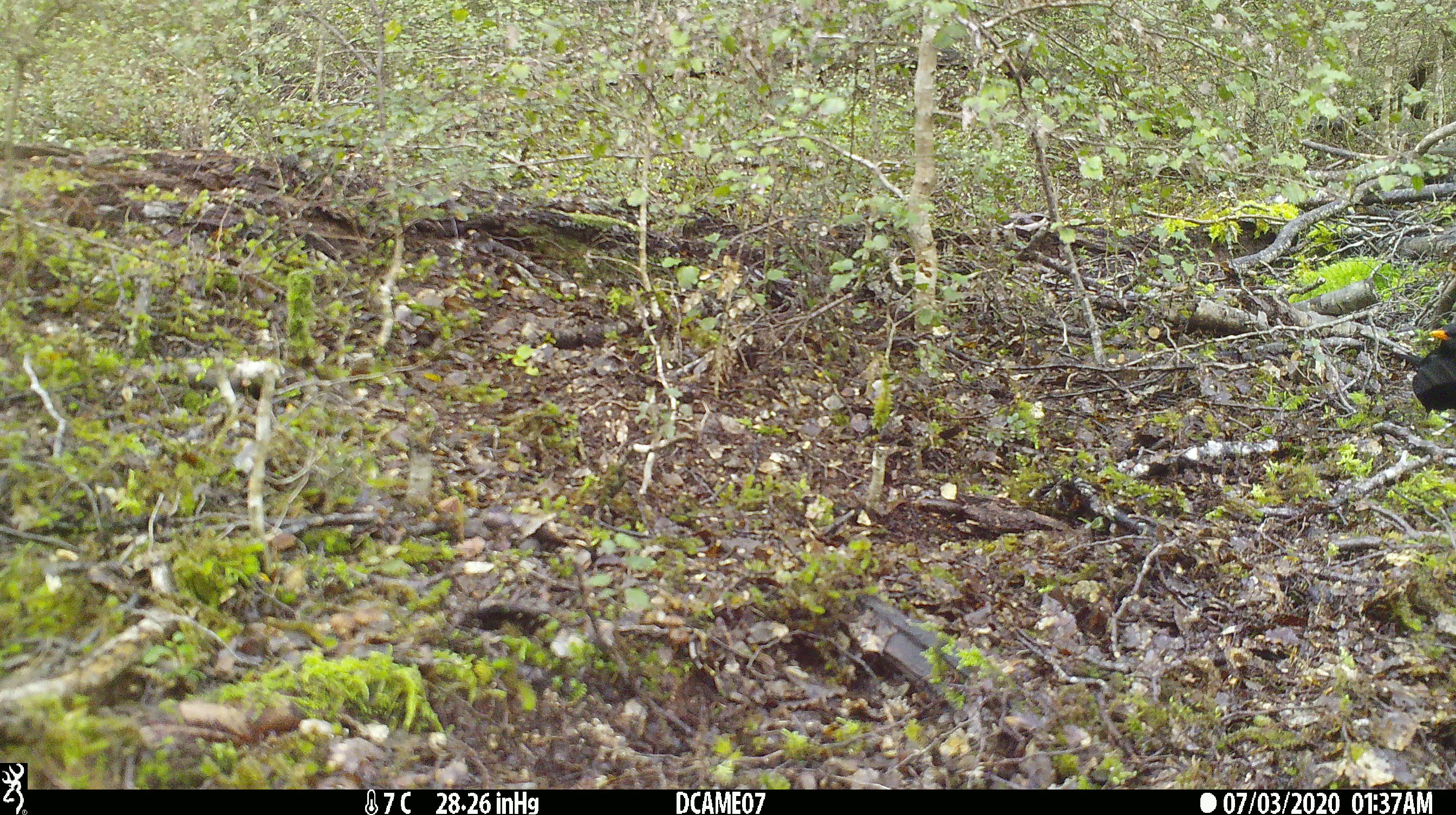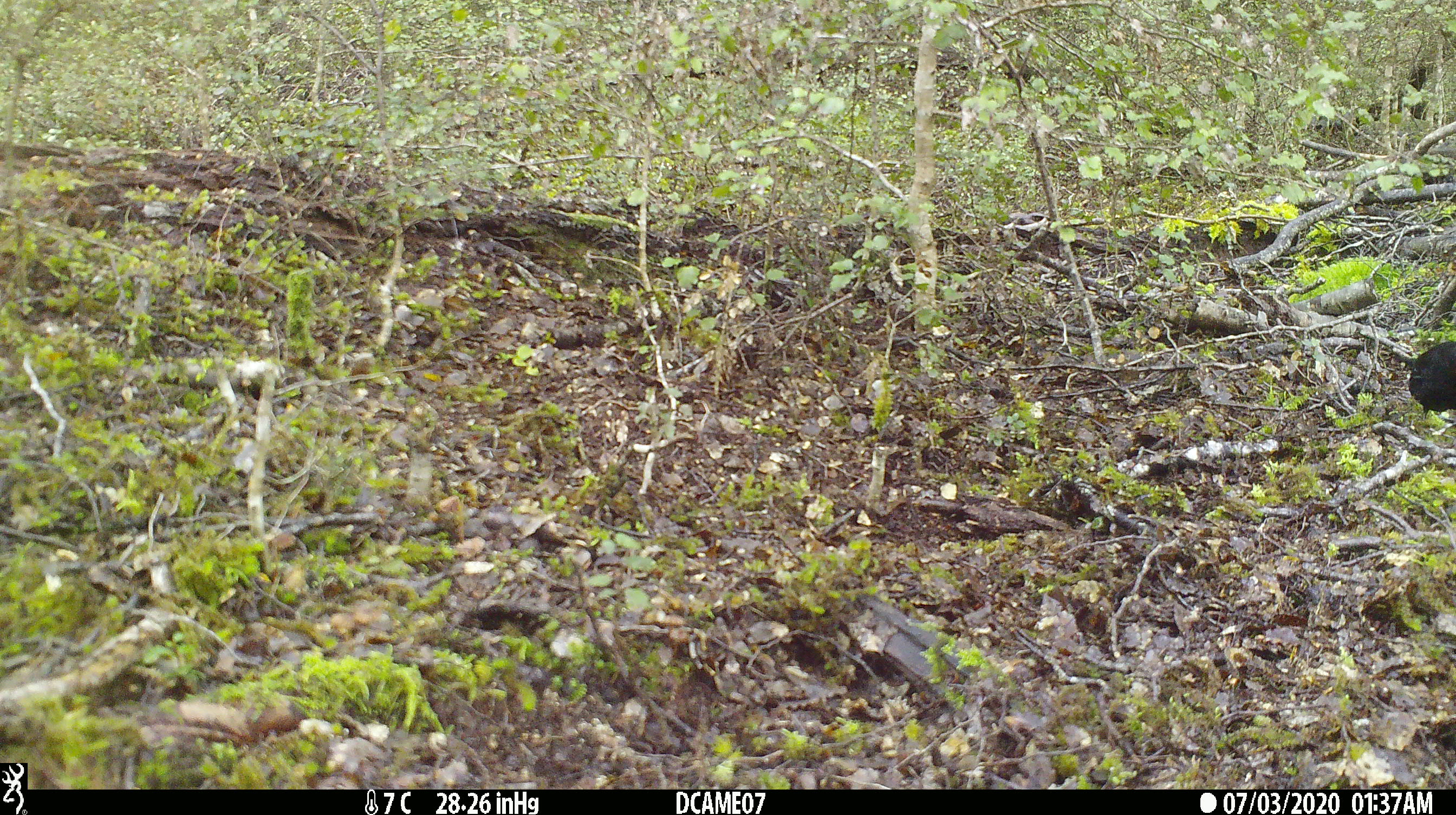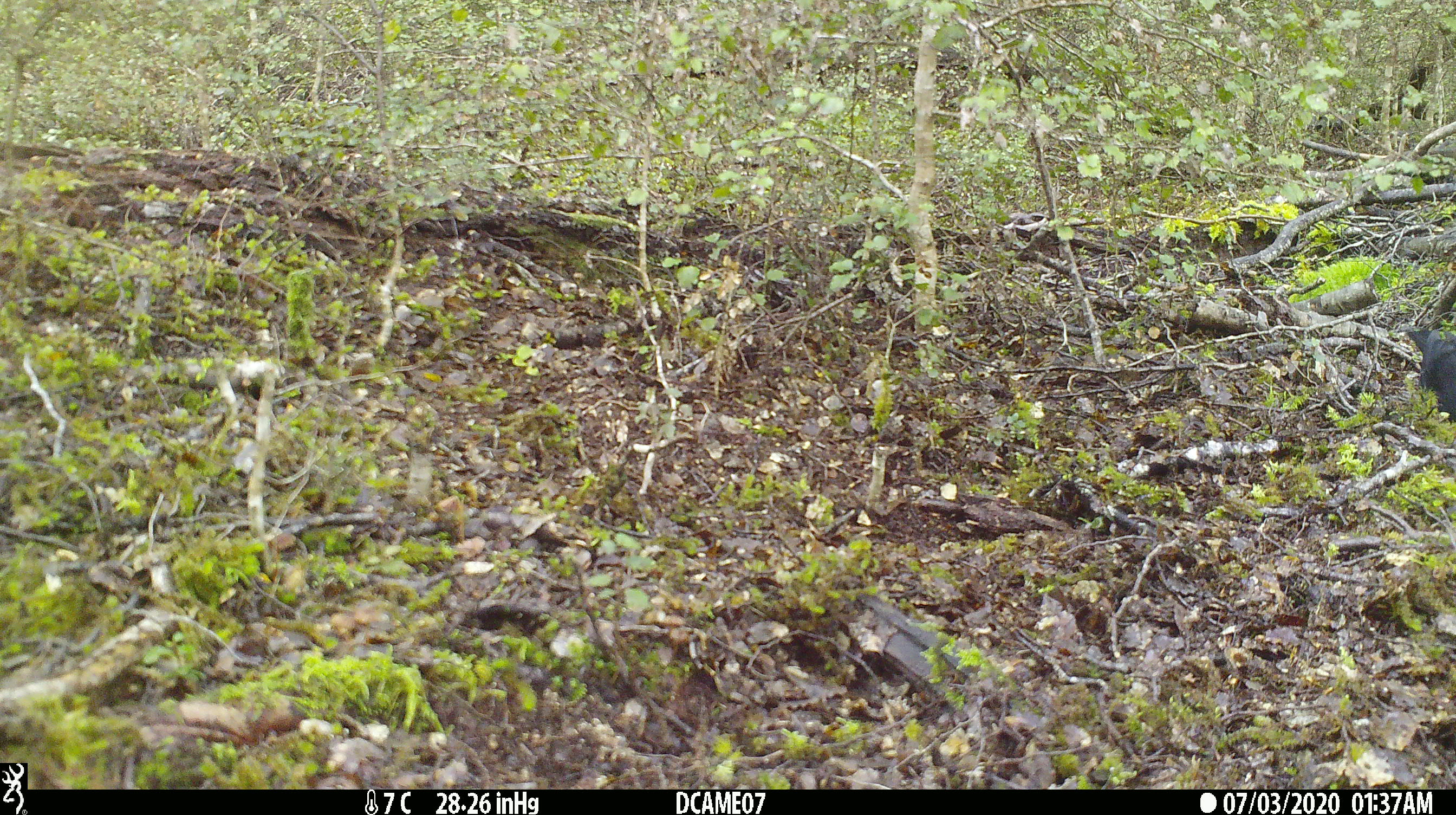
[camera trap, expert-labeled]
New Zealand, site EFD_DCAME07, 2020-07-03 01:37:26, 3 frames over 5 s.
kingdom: Animalia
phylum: Chordata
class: Aves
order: Passeriformes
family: Turdidae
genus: Turdus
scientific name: Turdus merula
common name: eurasian blackbird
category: blackbird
Blackbird (eurasian blackbird) (Turdus merula).